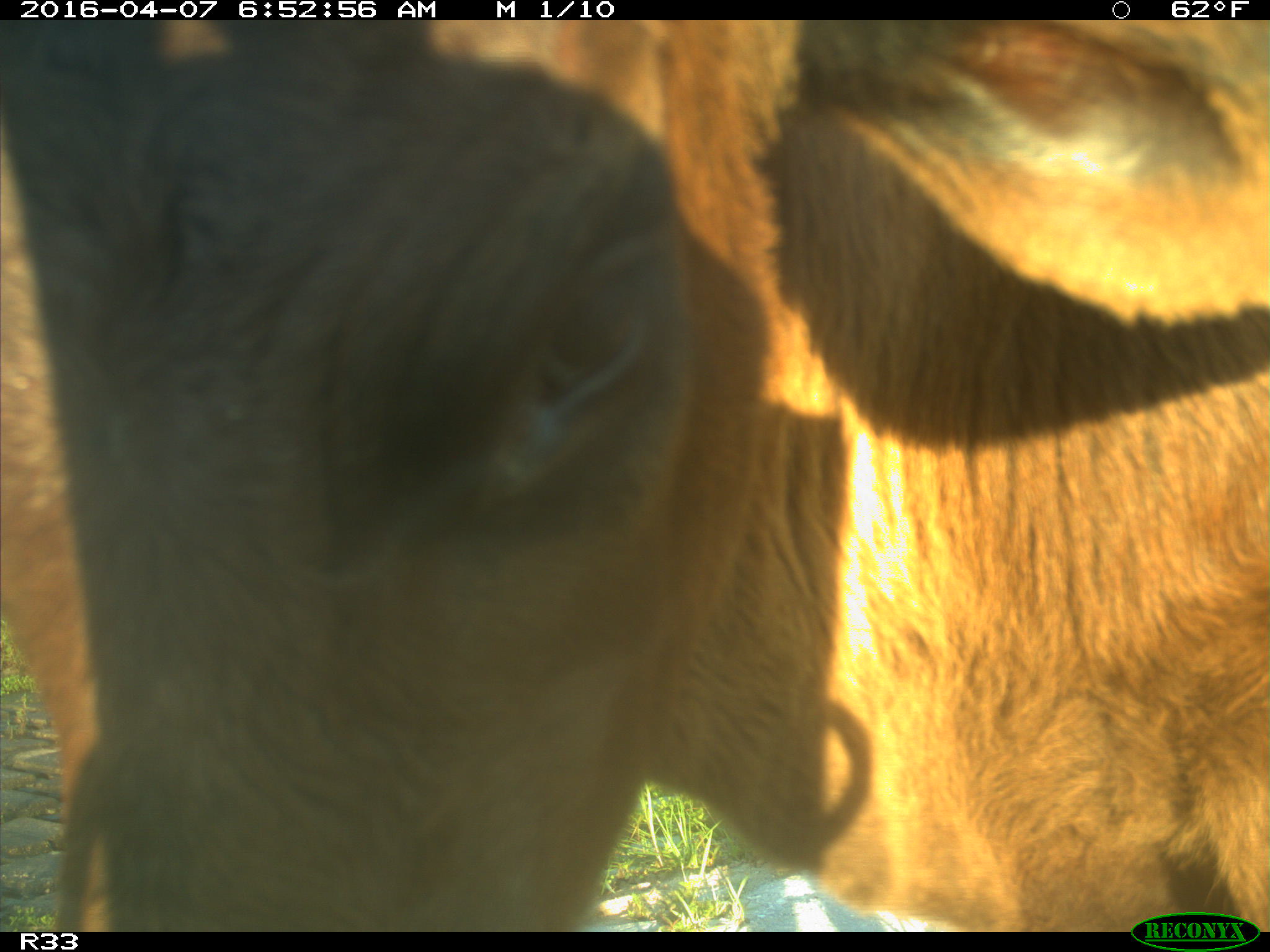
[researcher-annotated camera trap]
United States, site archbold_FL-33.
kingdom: Animalia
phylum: Chordata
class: Mammalia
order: Artiodactyla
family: Bovidae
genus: Bos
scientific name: Bos taurus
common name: domestic cow